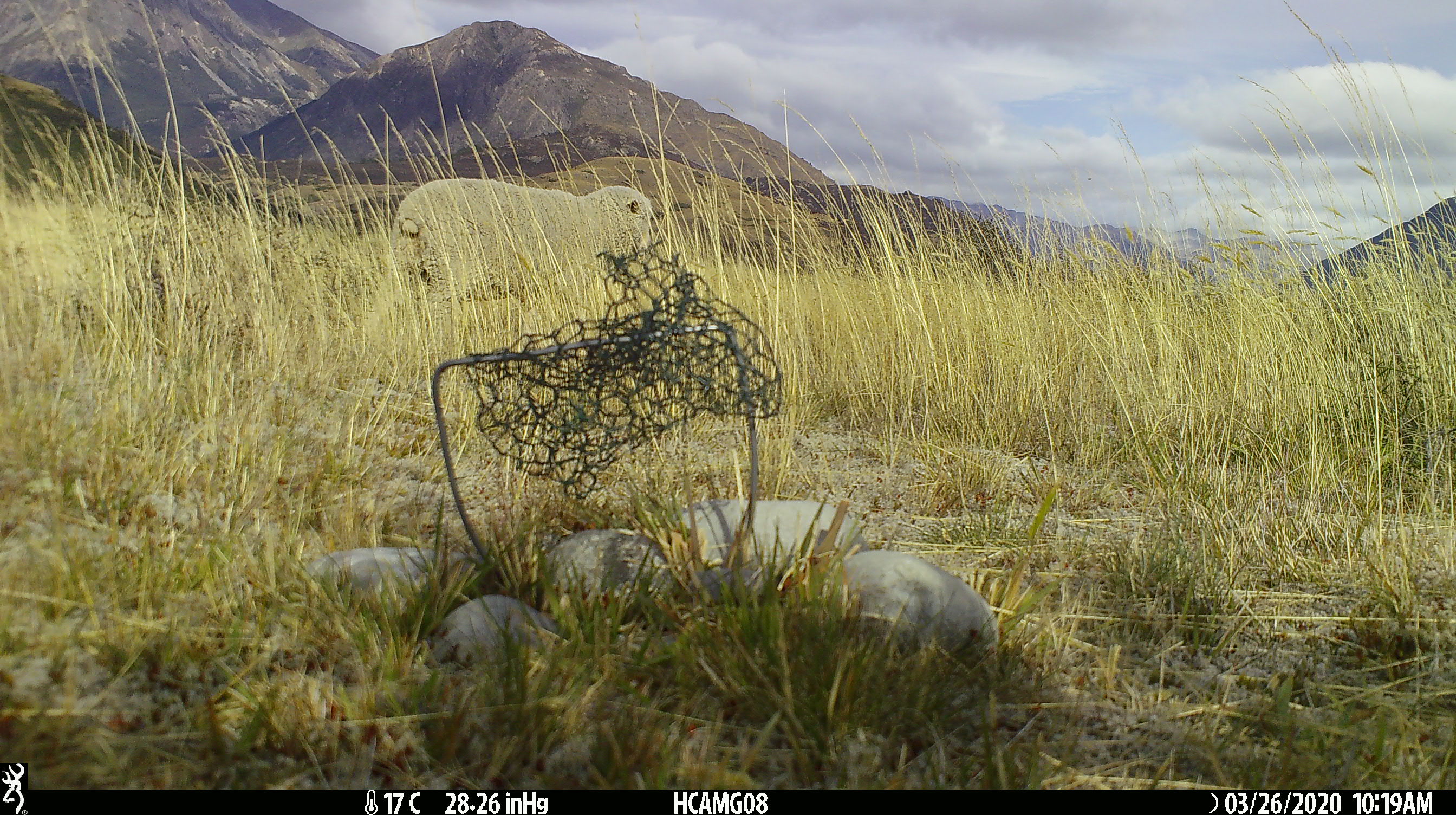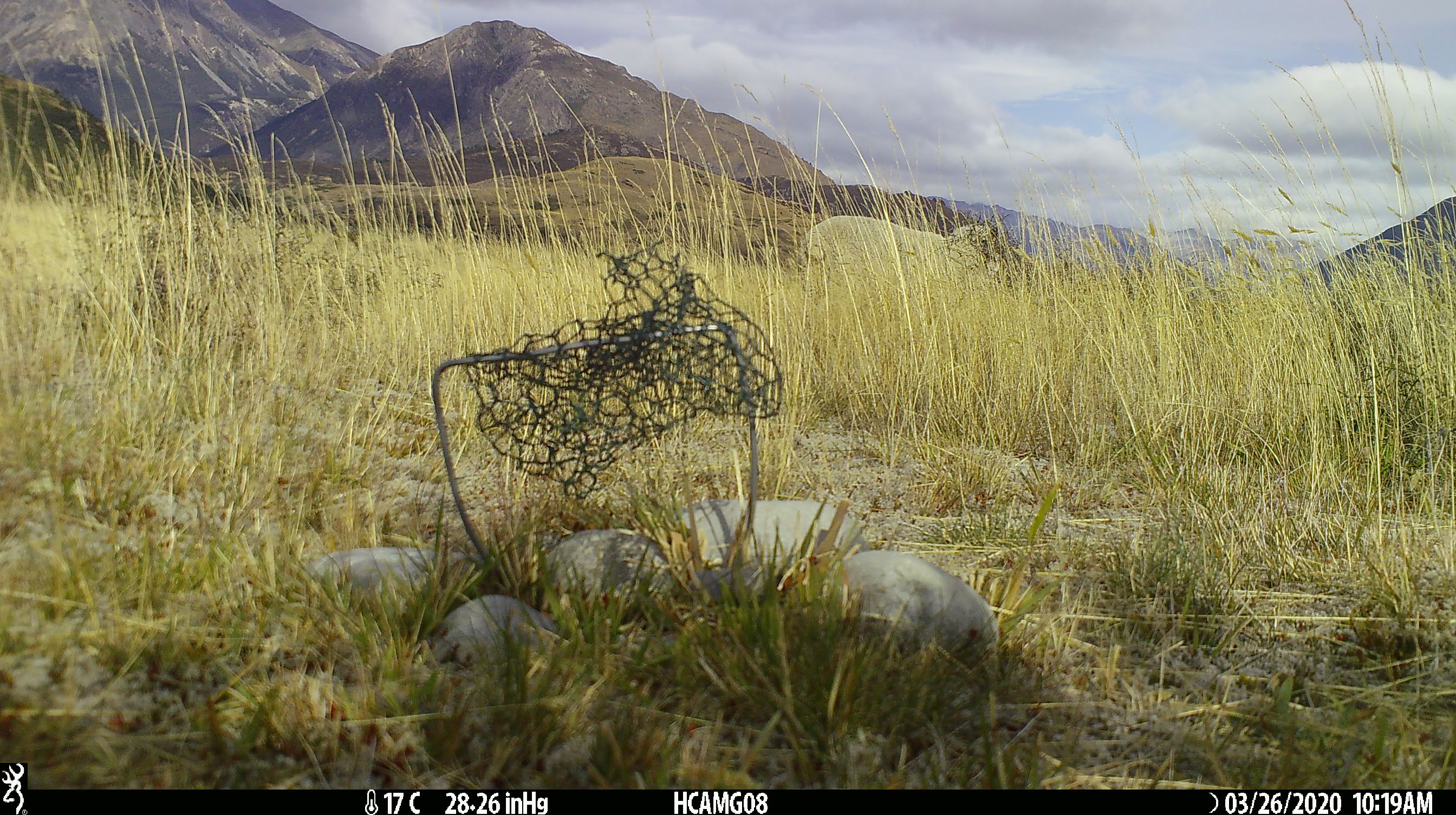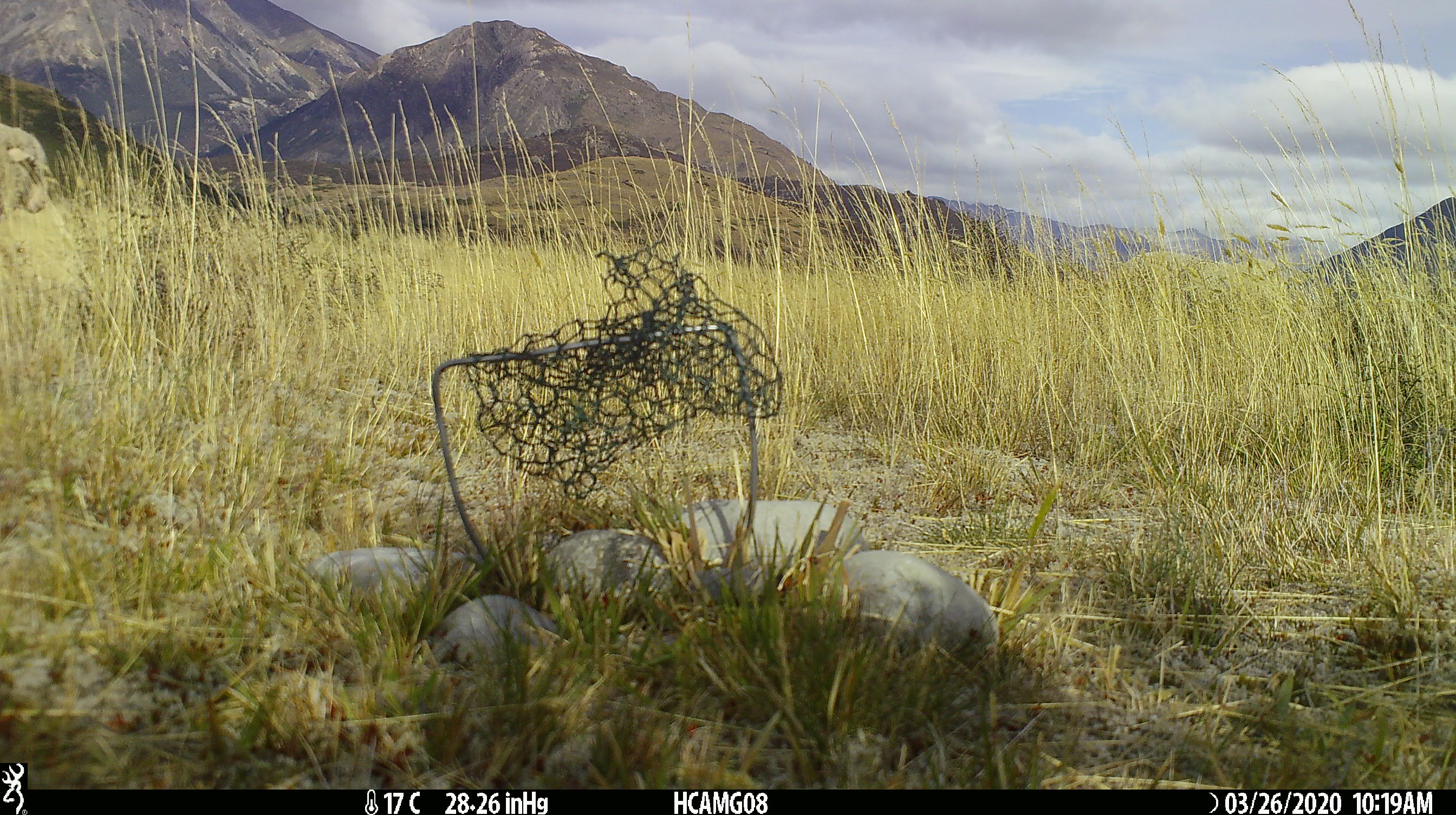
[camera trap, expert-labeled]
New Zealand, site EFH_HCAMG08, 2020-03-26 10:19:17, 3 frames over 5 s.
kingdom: Animalia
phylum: Chordata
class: Mammalia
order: Artiodactyla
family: Bovidae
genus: Ovis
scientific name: Ovis aries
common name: domestic sheep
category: sheep